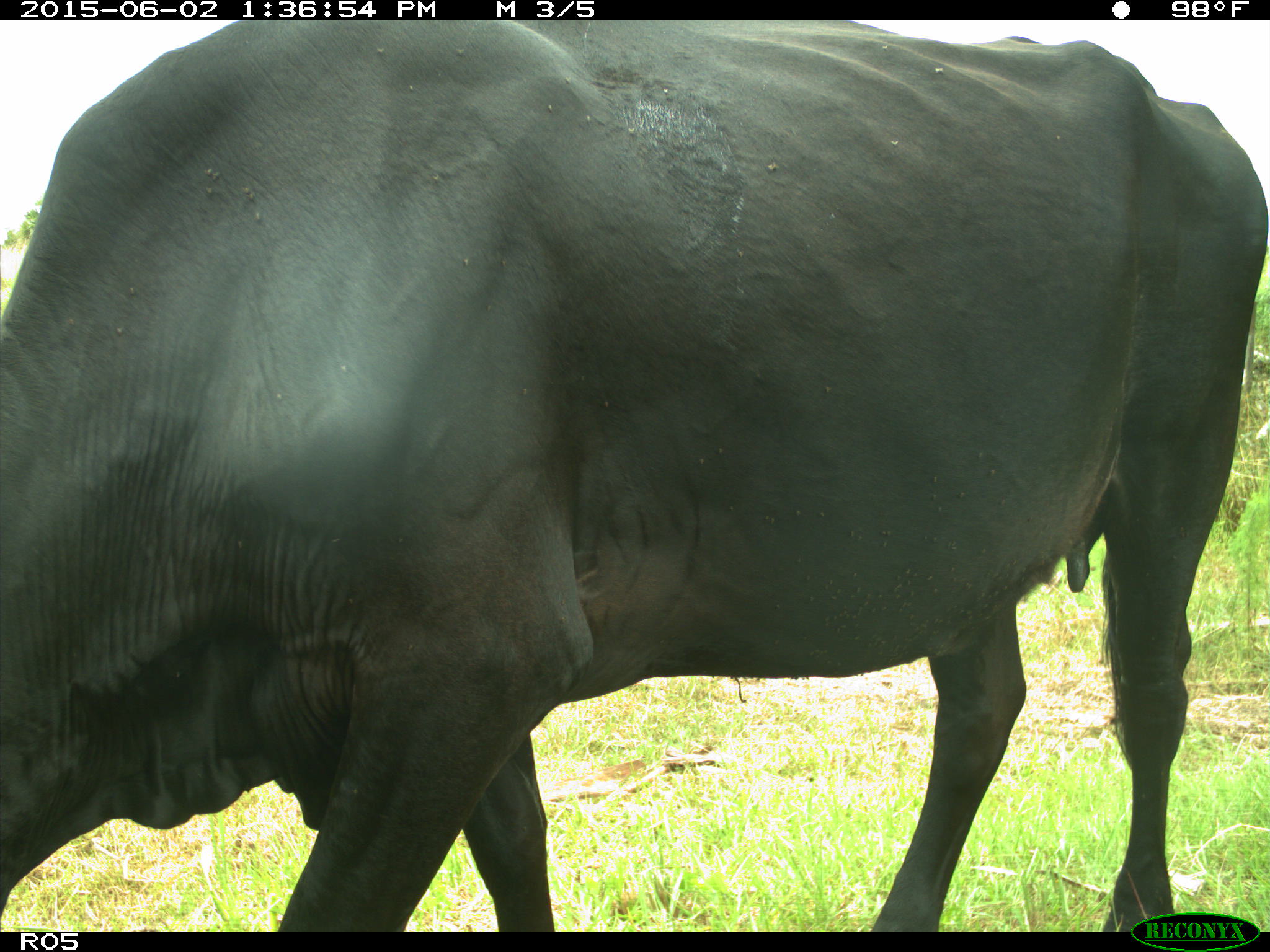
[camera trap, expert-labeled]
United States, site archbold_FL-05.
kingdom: Animalia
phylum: Chordata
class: Mammalia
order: Artiodactyla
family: Bovidae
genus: Bos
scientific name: Bos taurus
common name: domestic cow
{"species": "Bos taurus (domestic cow)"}